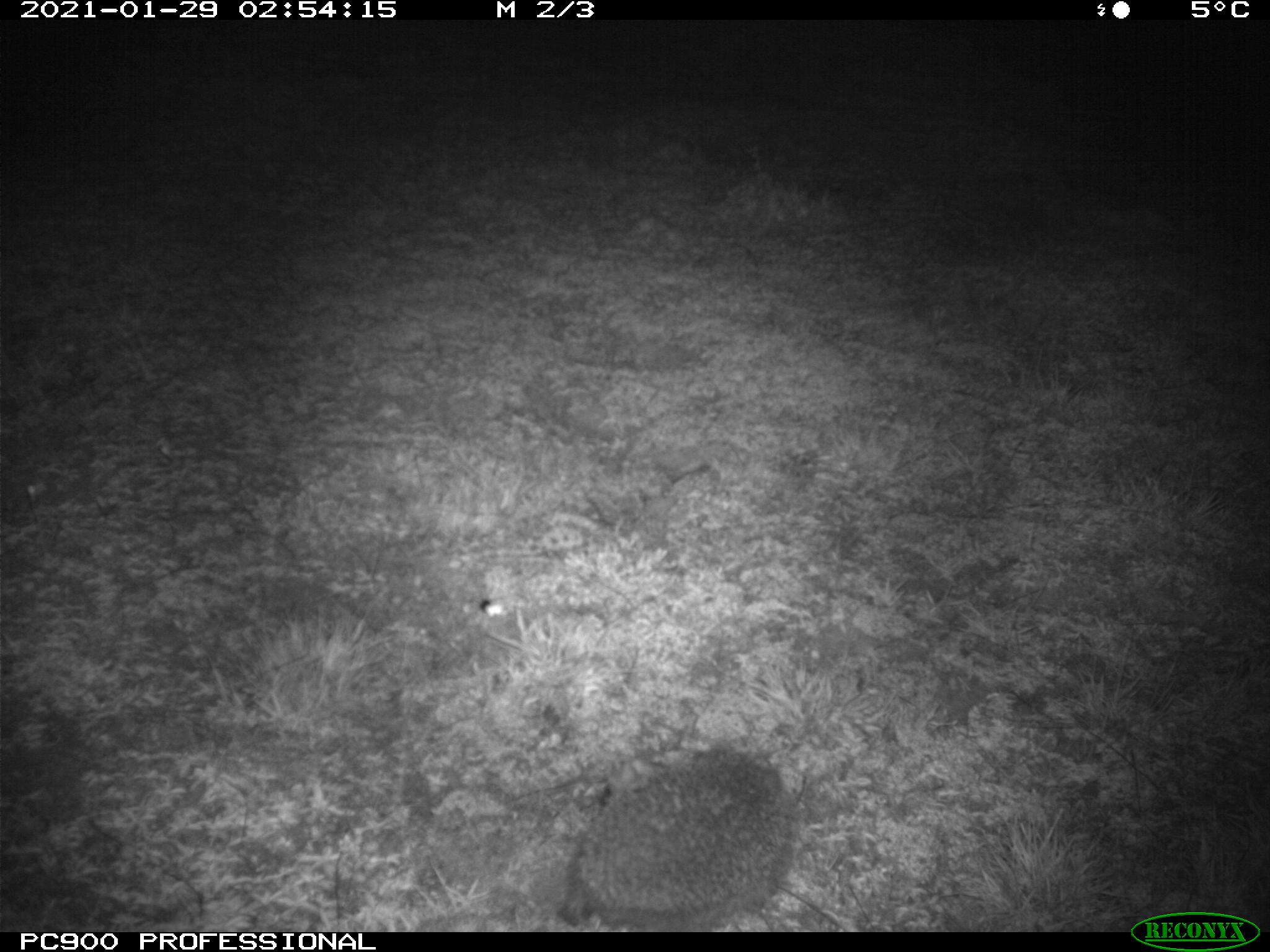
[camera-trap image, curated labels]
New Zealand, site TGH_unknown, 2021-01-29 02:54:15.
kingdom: Animalia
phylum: Chordata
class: Mammalia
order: Eulipotyphla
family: Erinaceidae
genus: Erinaceus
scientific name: Erinaceus europaeus europaeus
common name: european hedgehog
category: hedgehog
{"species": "hedgehog (european hedgehog) (Erinaceus europaeus europaeus)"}